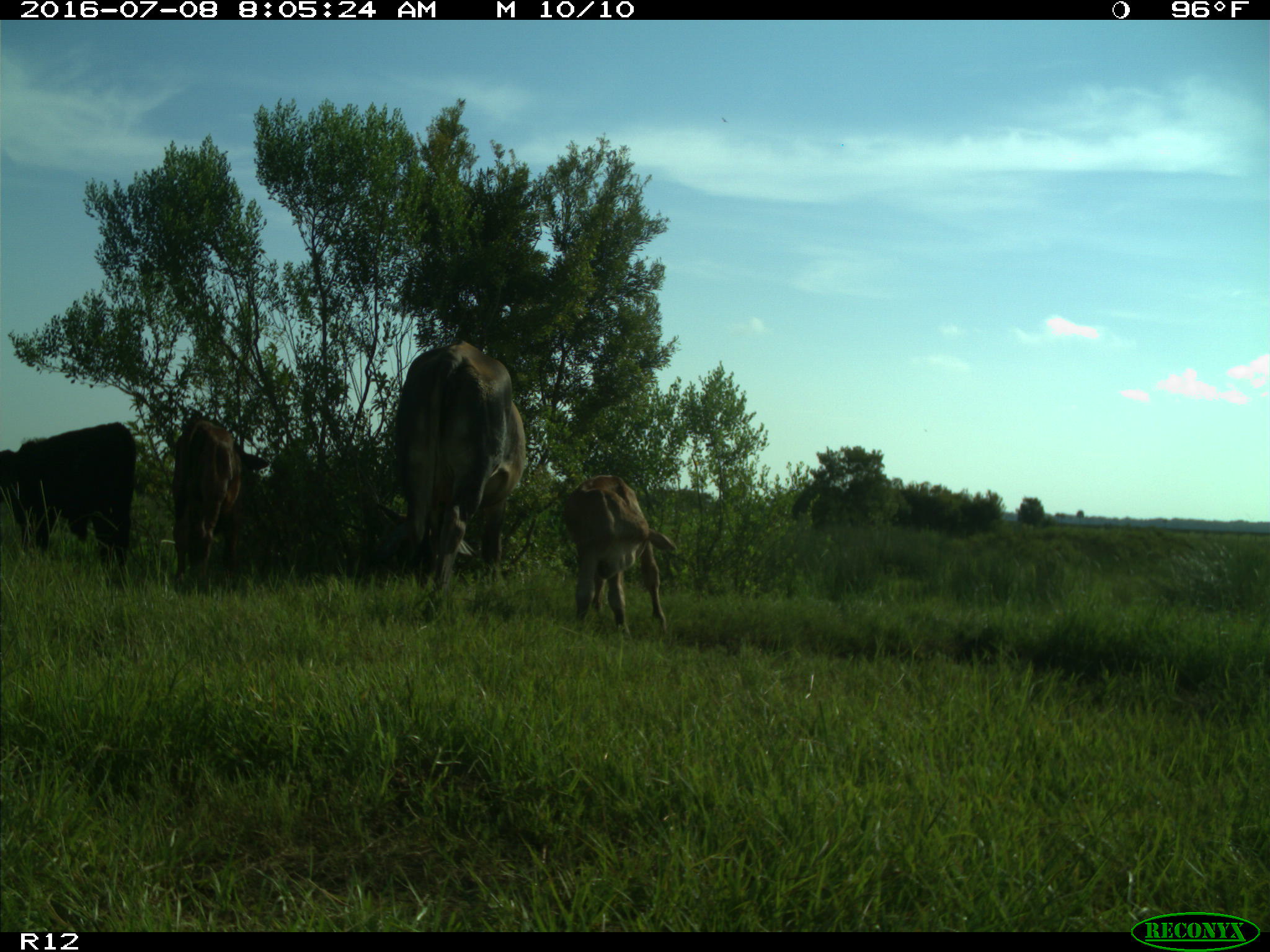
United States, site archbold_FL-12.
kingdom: Animalia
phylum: Chordata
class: Mammalia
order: Artiodactyla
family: Bovidae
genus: Bos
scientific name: Bos taurus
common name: domestic cow